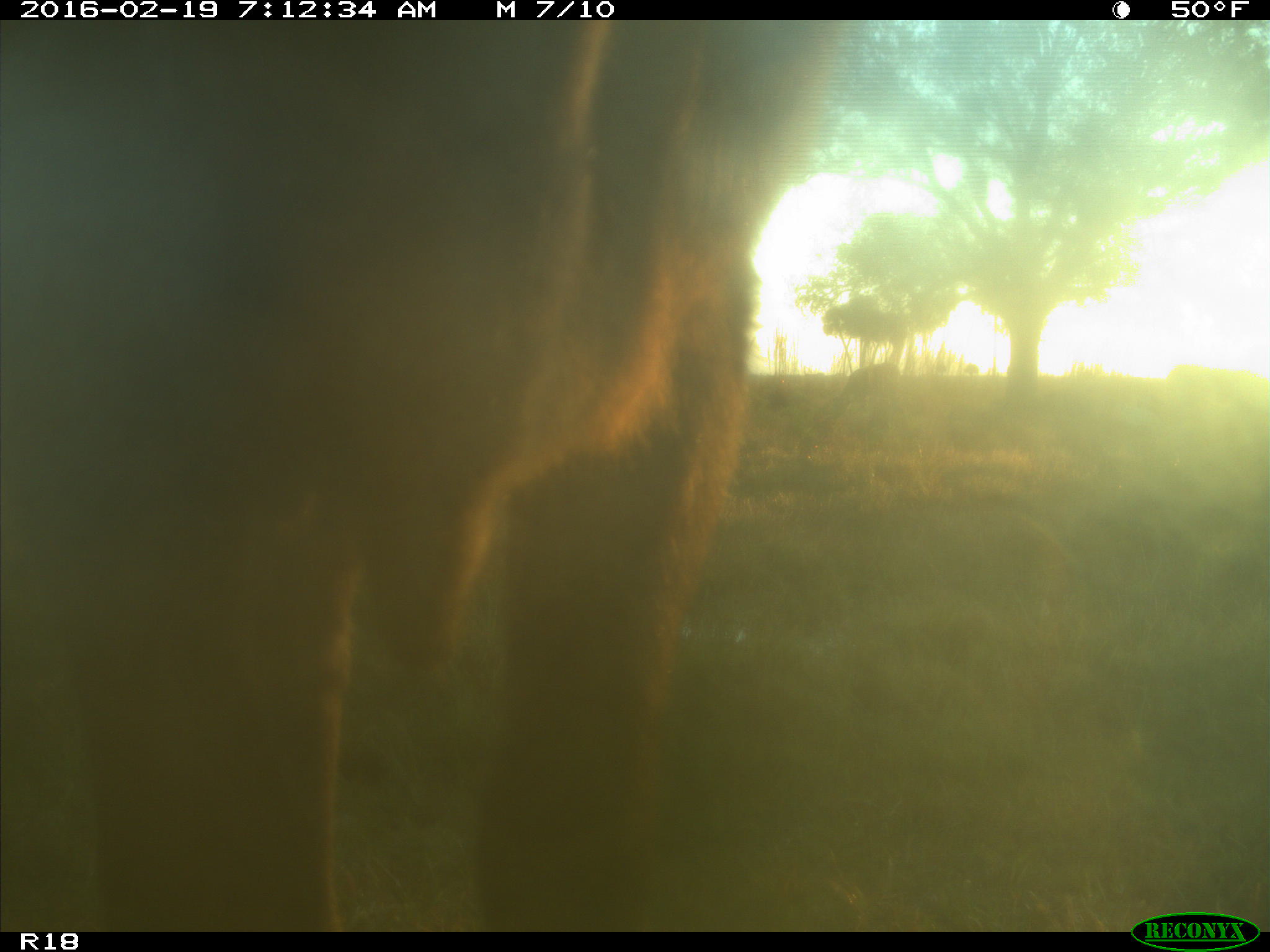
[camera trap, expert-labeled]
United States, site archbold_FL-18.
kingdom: Animalia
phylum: Chordata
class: Mammalia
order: Artiodactyla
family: Bovidae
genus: Bos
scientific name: Bos taurus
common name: domestic cow